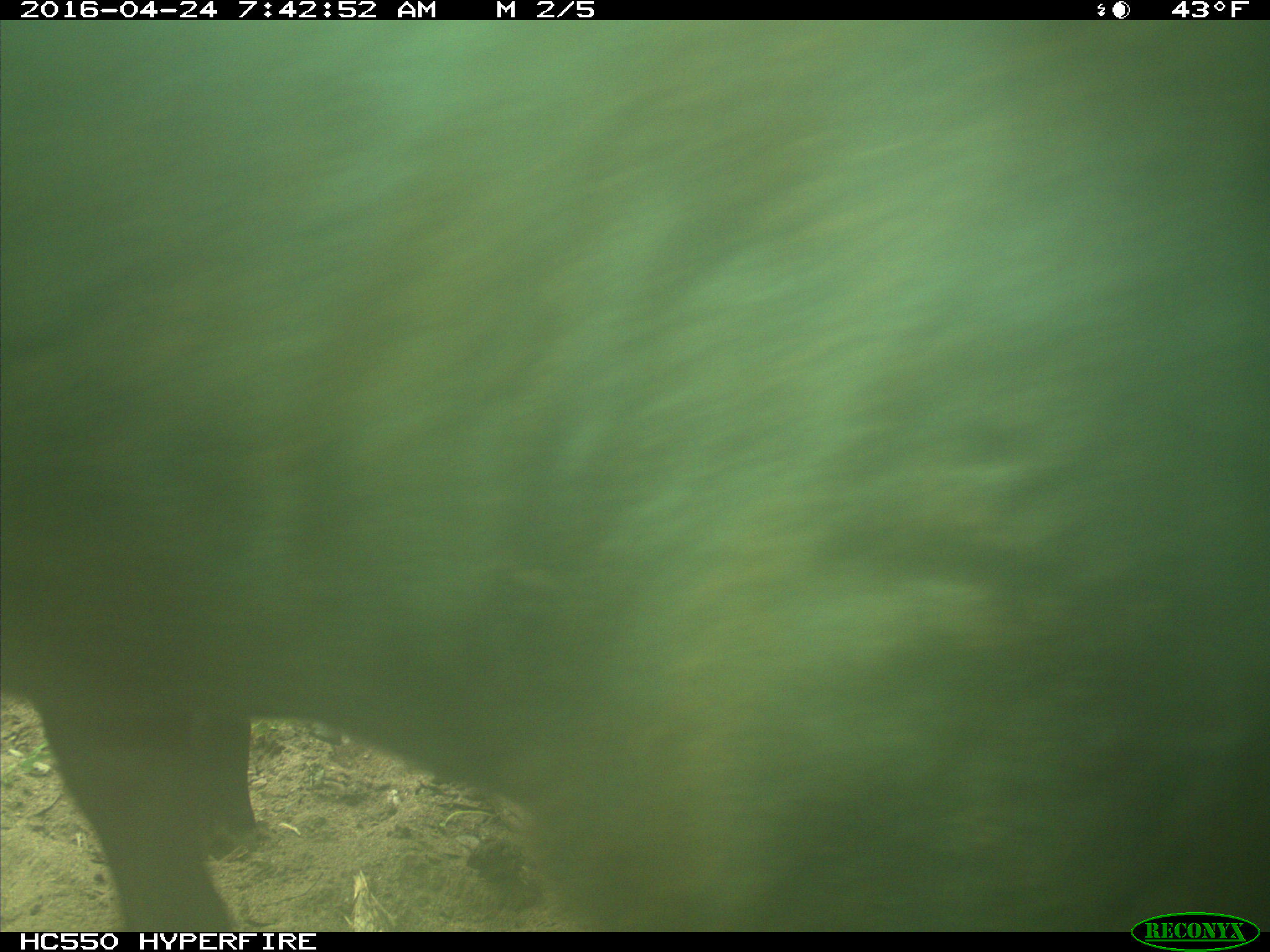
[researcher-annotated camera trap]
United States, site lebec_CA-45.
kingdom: Animalia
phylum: Chordata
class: Mammalia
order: Artiodactyla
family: Bovidae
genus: Bos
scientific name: Bos taurus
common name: domestic cow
Bos taurus (domestic cow).